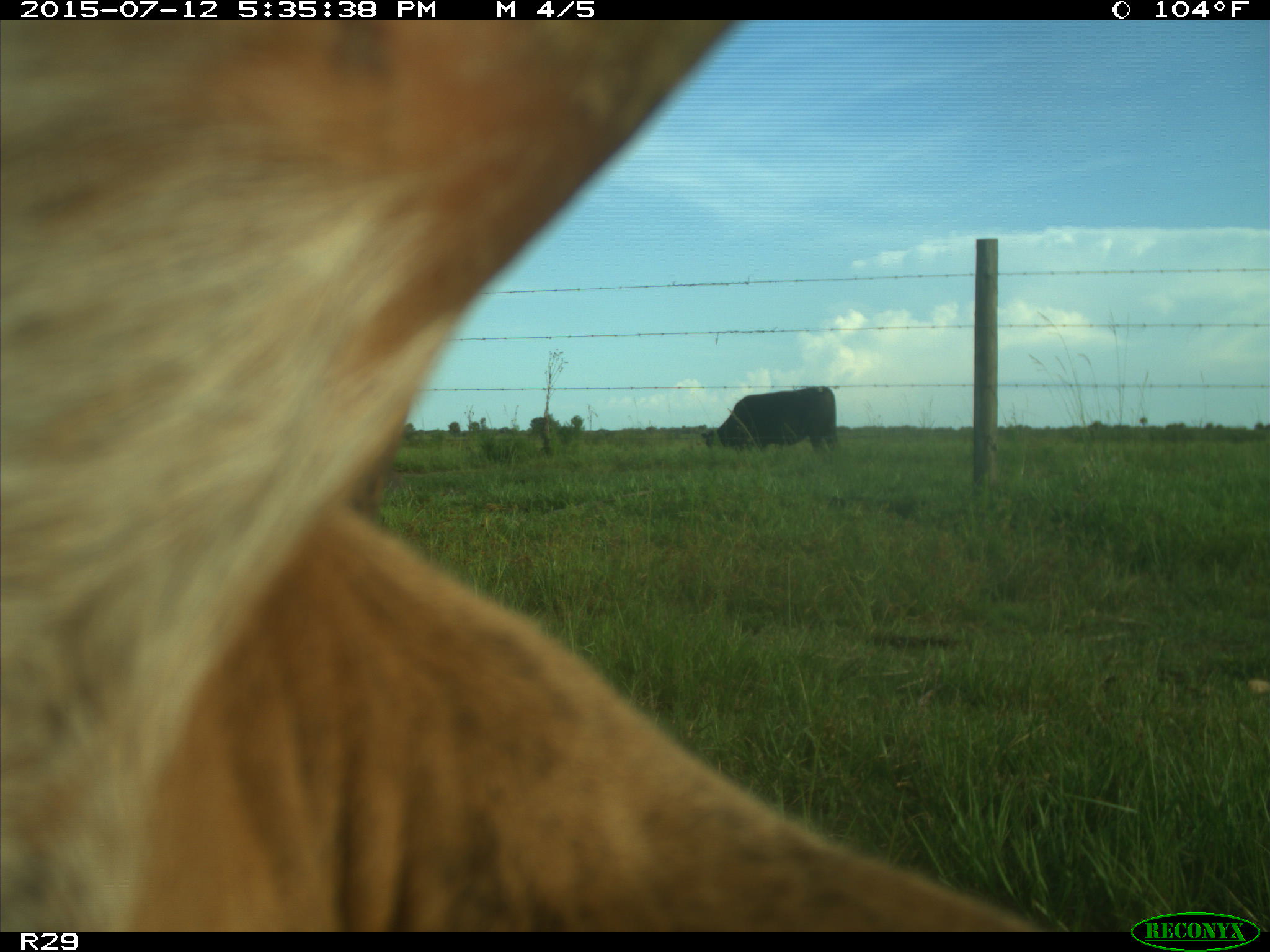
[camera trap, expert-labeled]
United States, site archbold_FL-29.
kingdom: Animalia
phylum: Chordata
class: Mammalia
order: Artiodactyla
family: Bovidae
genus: Bos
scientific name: Bos taurus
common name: domestic cow